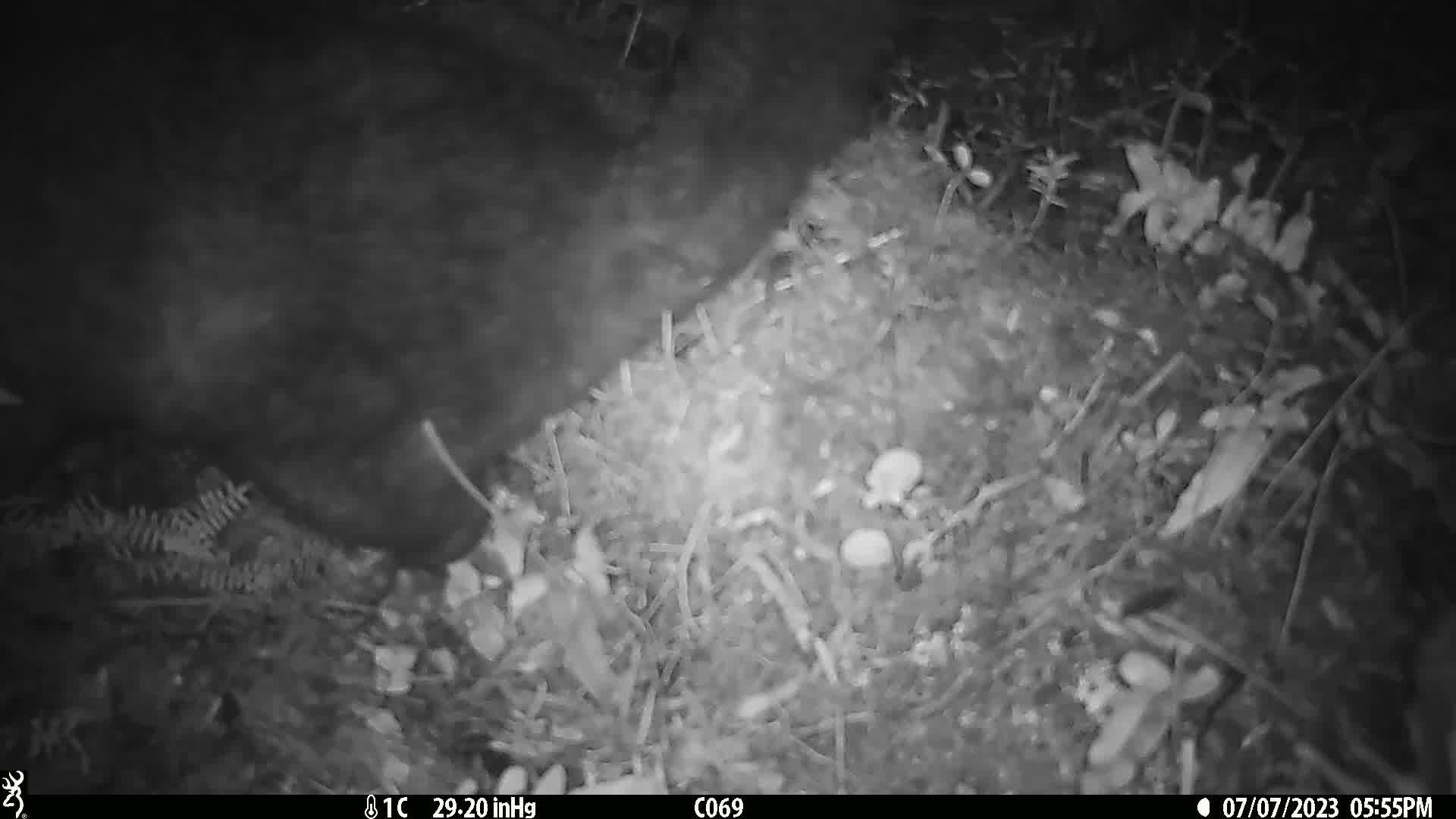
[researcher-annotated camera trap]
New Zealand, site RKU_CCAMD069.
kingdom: Animalia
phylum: Chordata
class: Mammalia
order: Diprotodontia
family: Phalangeridae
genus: Trichosurus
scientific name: Trichosurus vulpecula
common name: common brushtail possum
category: possum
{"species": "possum (common brushtail possum) (Trichosurus vulpecula)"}